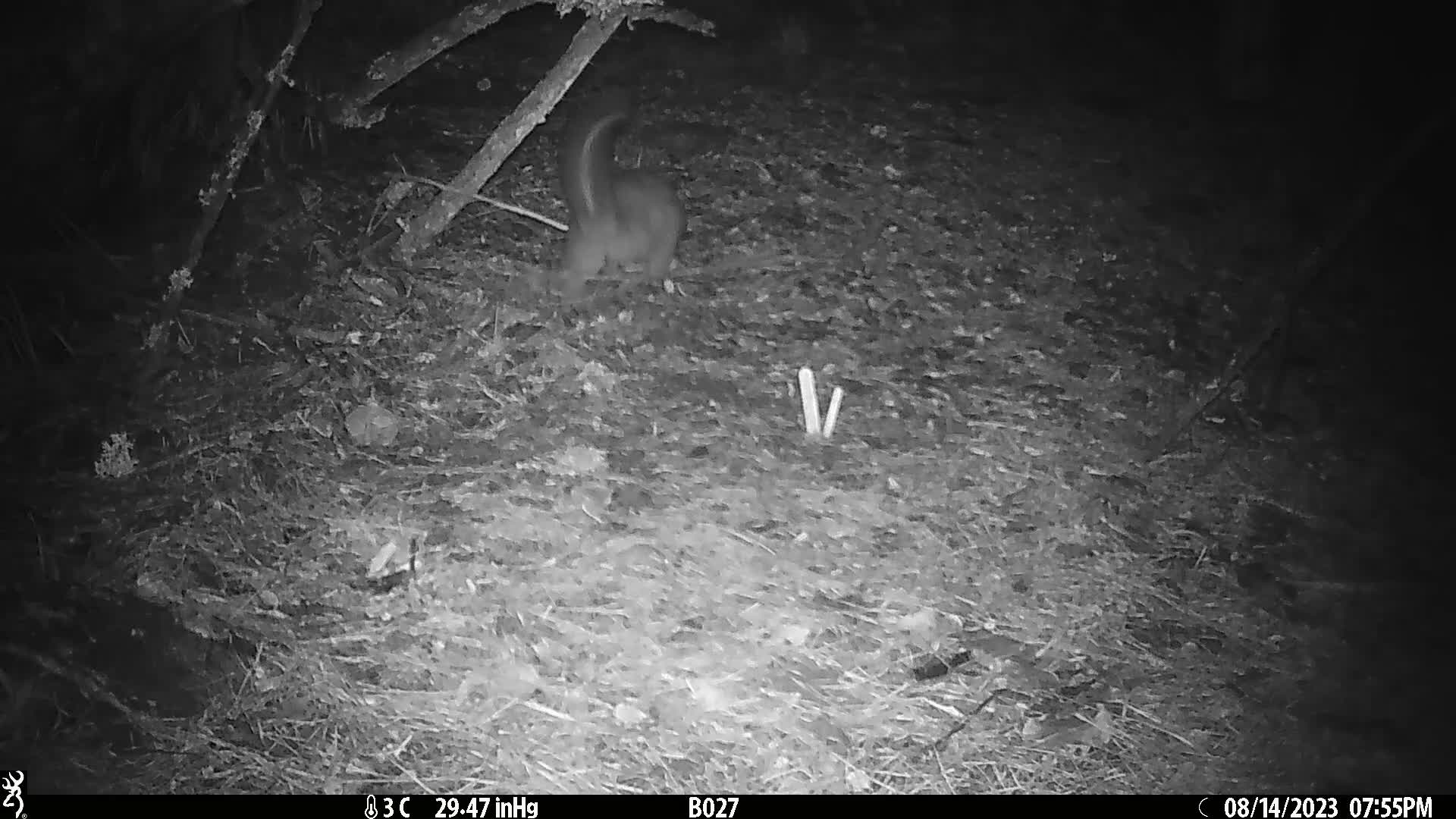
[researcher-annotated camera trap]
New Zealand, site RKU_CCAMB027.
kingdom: Animalia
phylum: Chordata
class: Mammalia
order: Diprotodontia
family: Phalangeridae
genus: Trichosurus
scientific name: Trichosurus vulpecula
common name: common brushtail possum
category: possum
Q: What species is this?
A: Possum (common brushtail possum) (Trichosurus vulpecula).